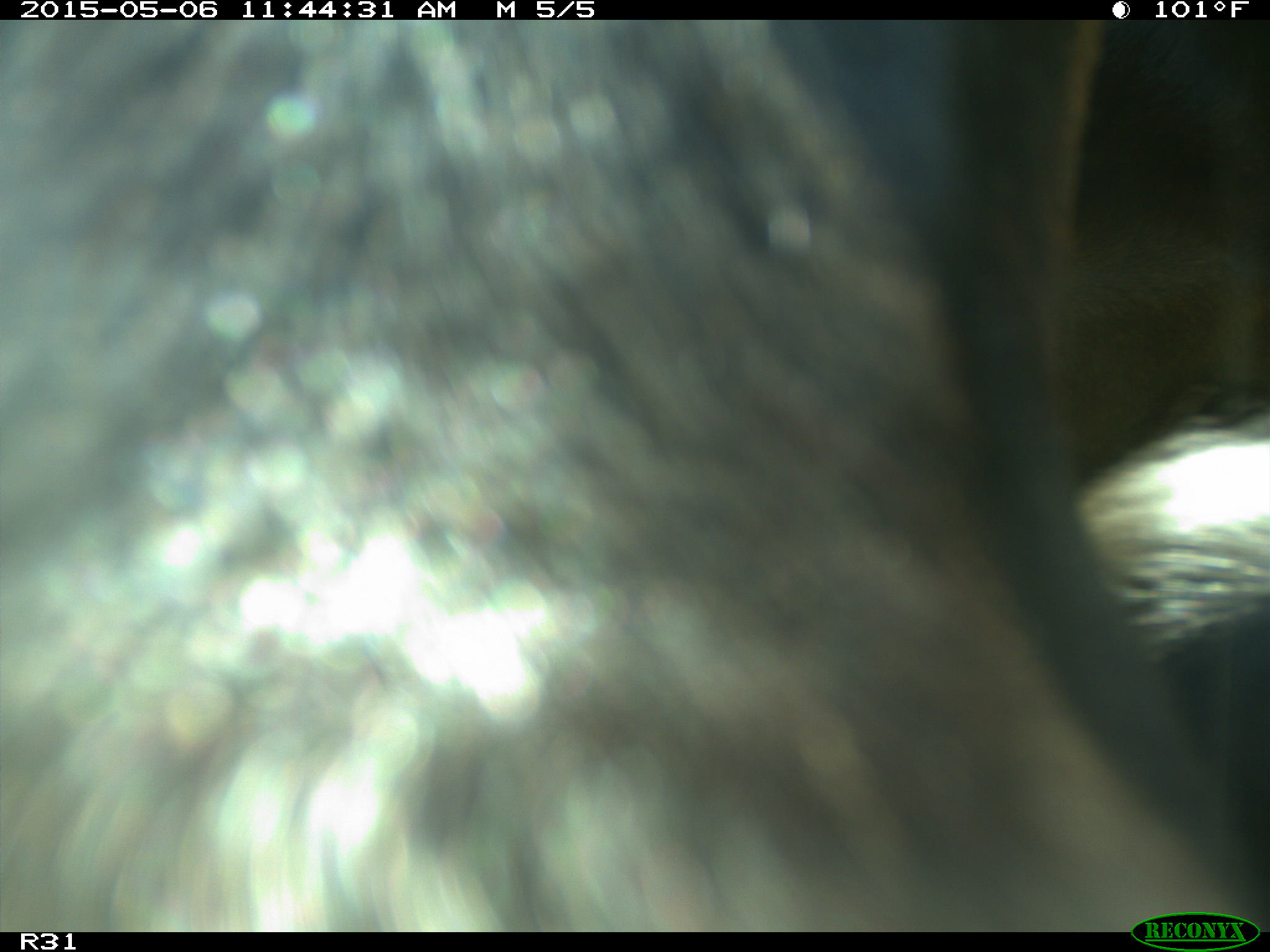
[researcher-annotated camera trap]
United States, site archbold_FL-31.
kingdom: Animalia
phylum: Chordata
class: Mammalia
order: Artiodactyla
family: Bovidae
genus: Bos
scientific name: Bos taurus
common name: domestic cow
Bos taurus (domestic cow).